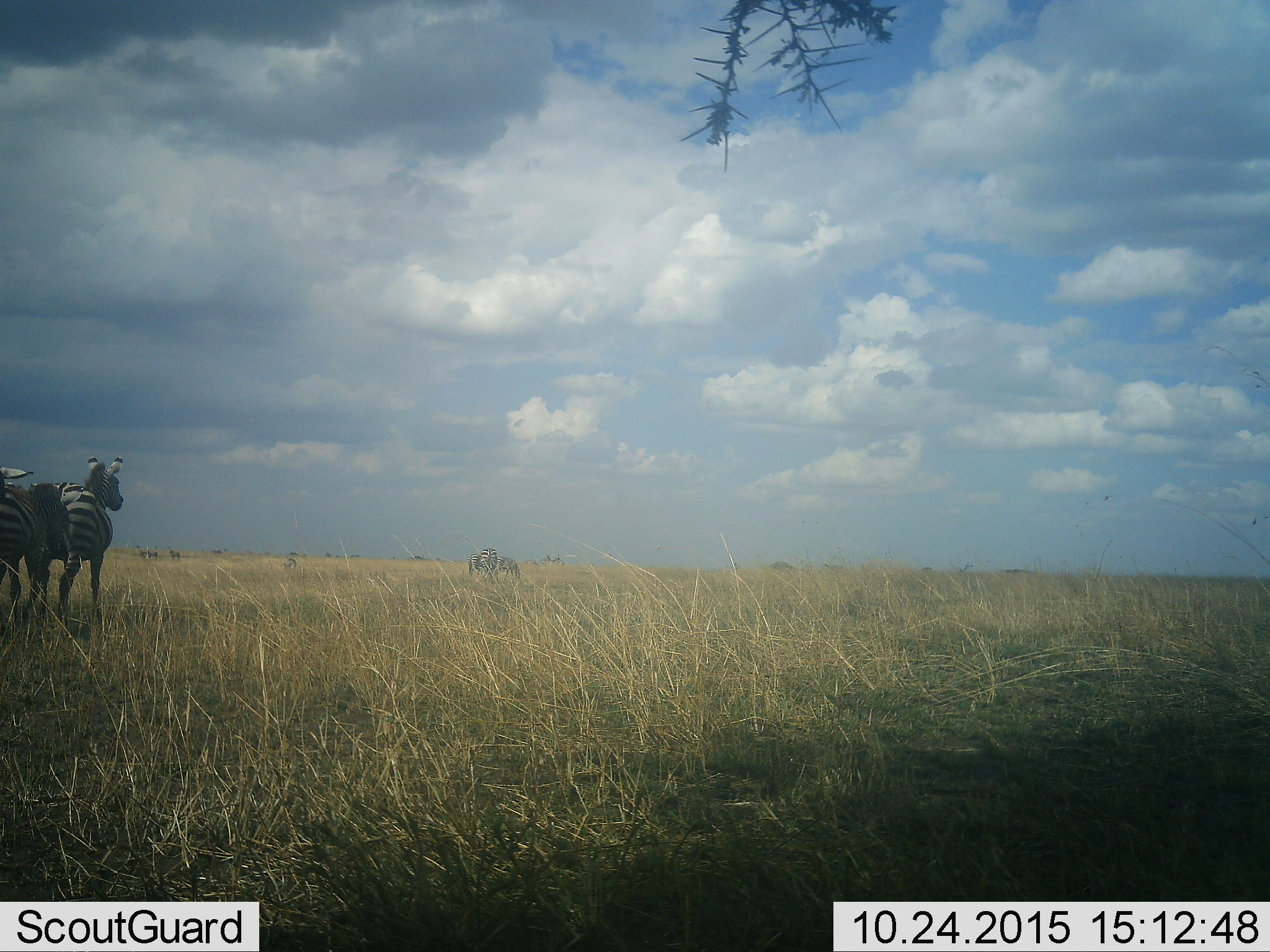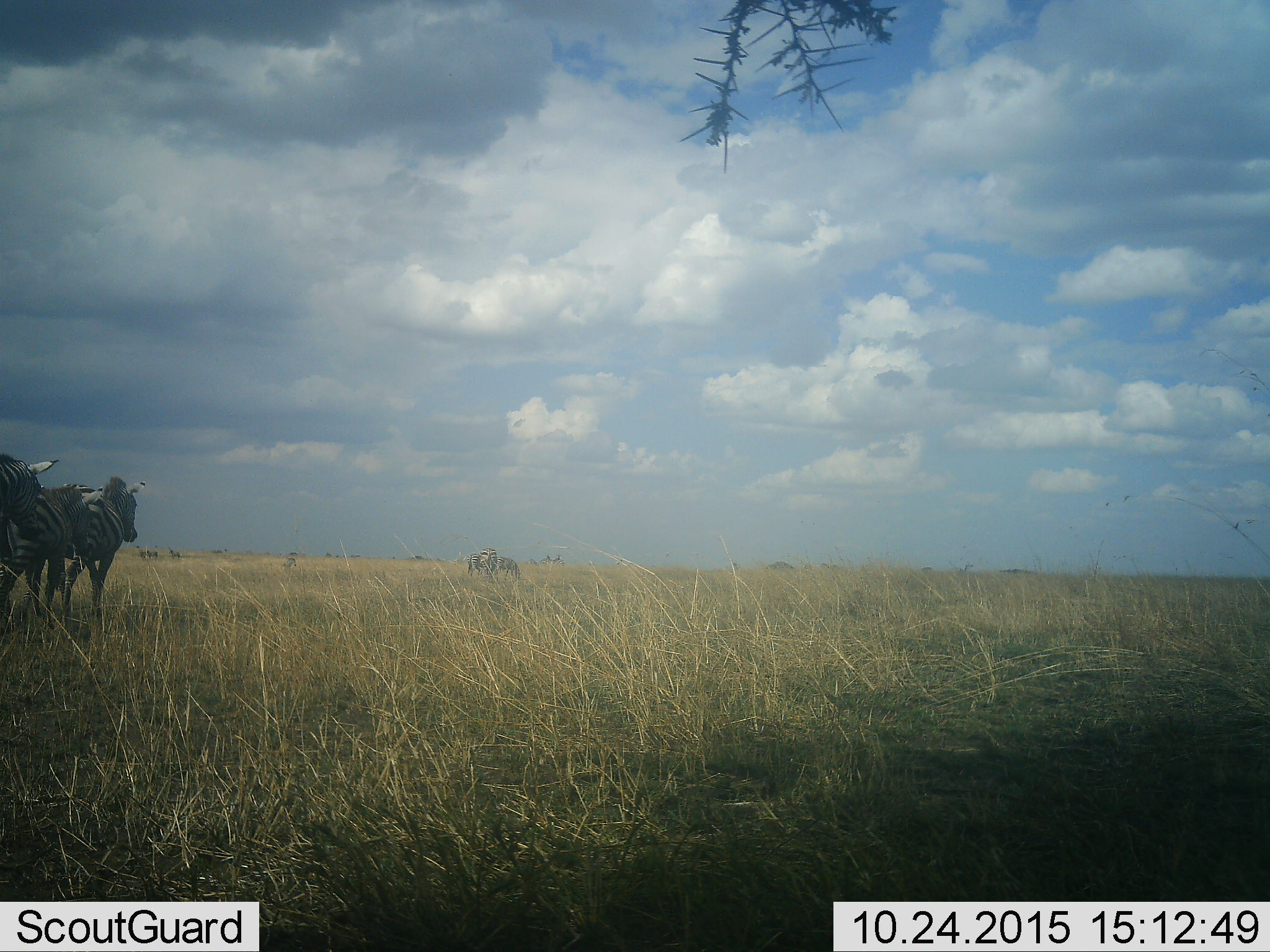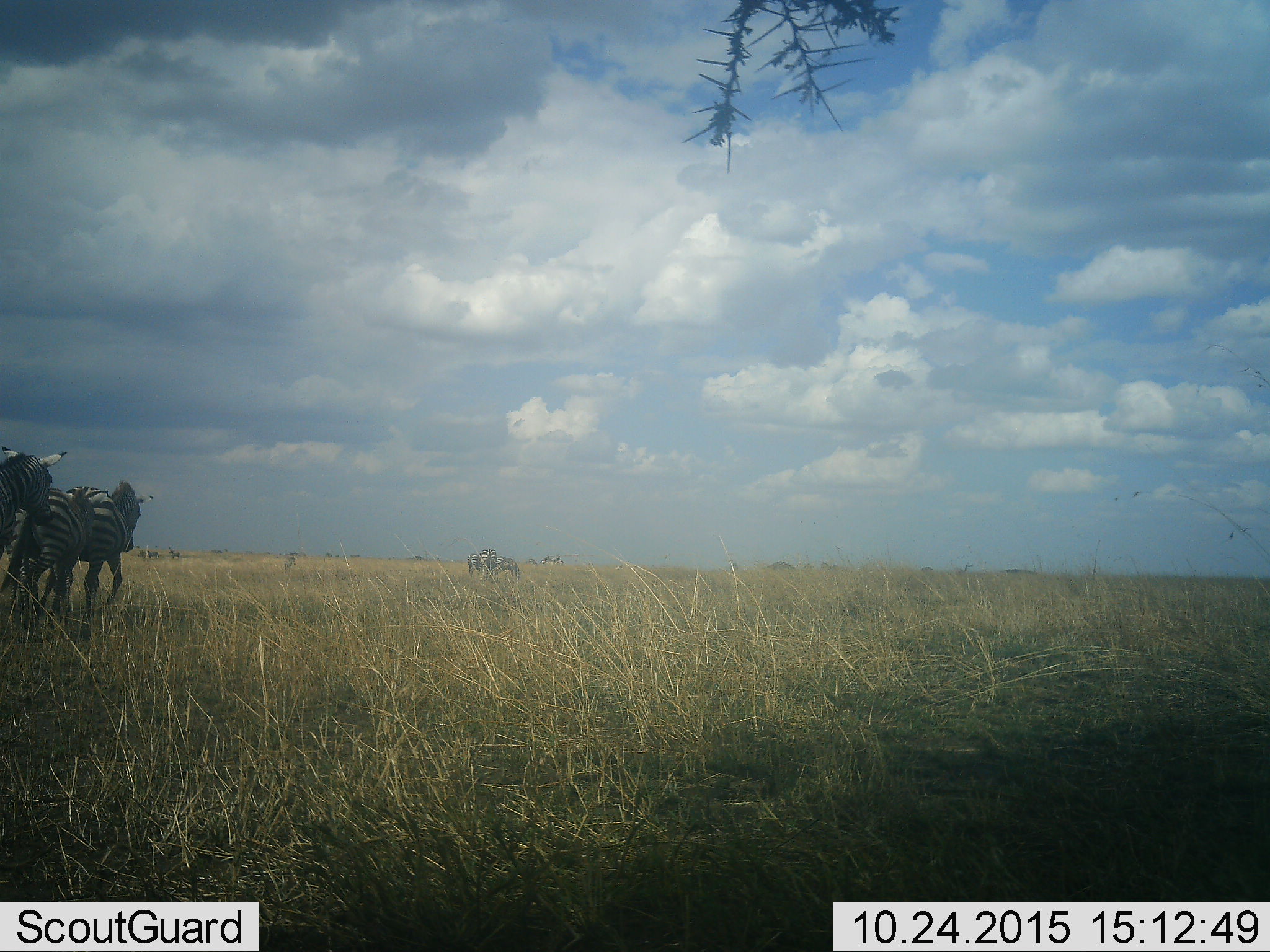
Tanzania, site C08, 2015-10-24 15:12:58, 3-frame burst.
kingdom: Animalia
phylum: Chordata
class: Mammalia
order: Perissodactyla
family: Equidae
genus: Equus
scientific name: Equus quagga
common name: plains zebra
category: zebra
Zebra (plains zebra) (Equus quagga), count 6. Behavior (volunteer vote fractions): standing 58%, resting 5%, moving 79%, interacting 0%. Young present (vote fraction): 16%. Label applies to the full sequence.